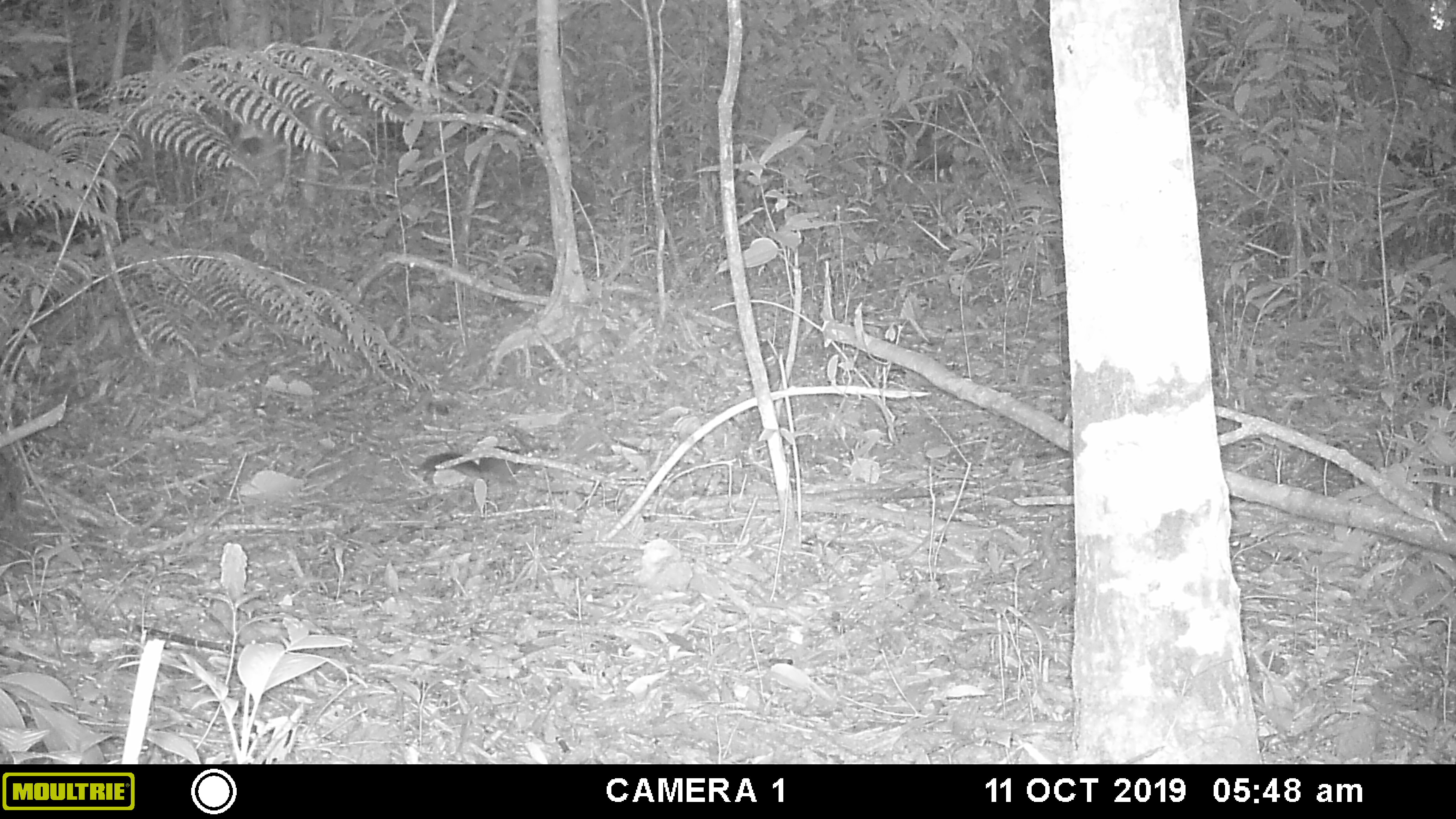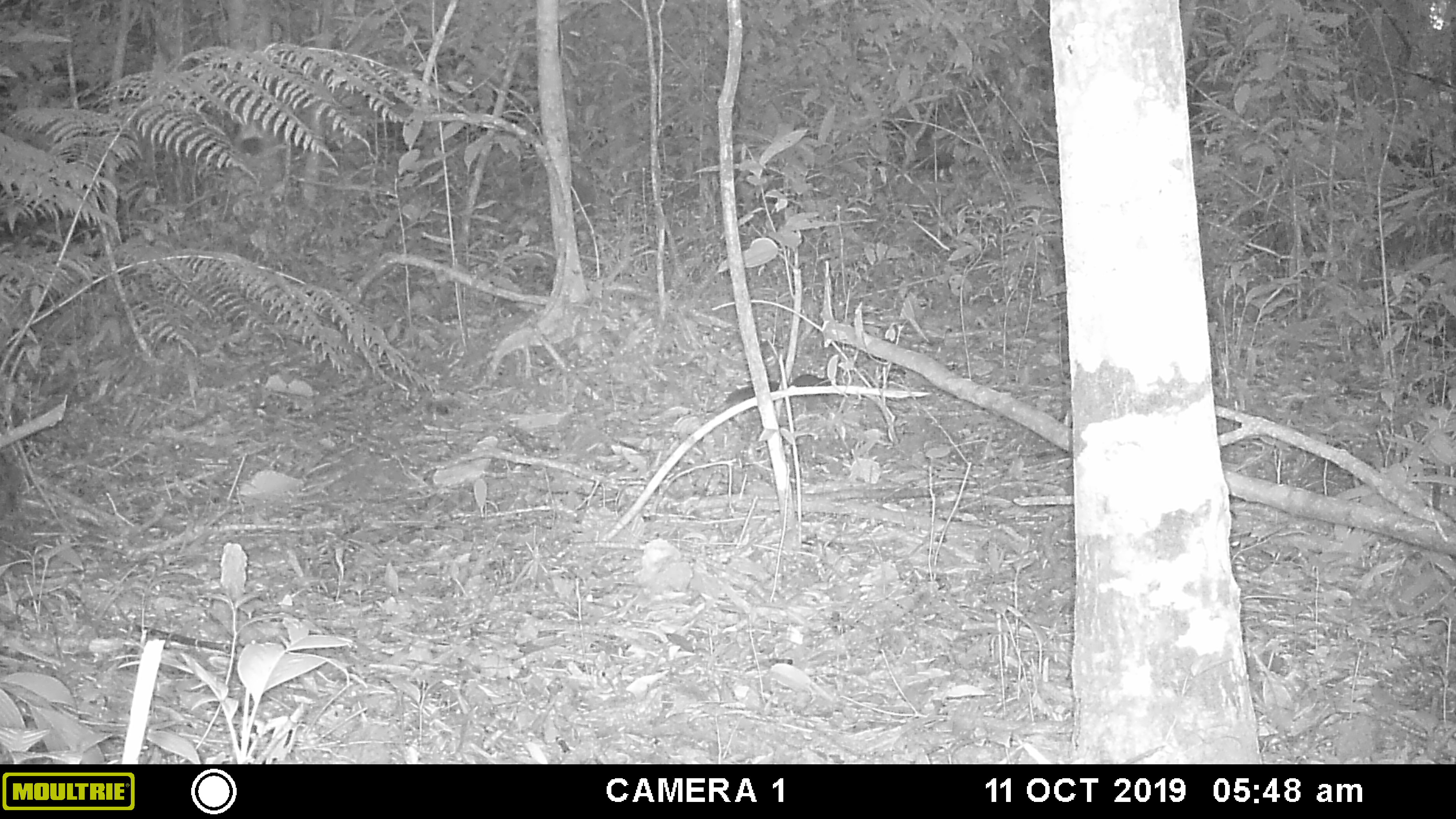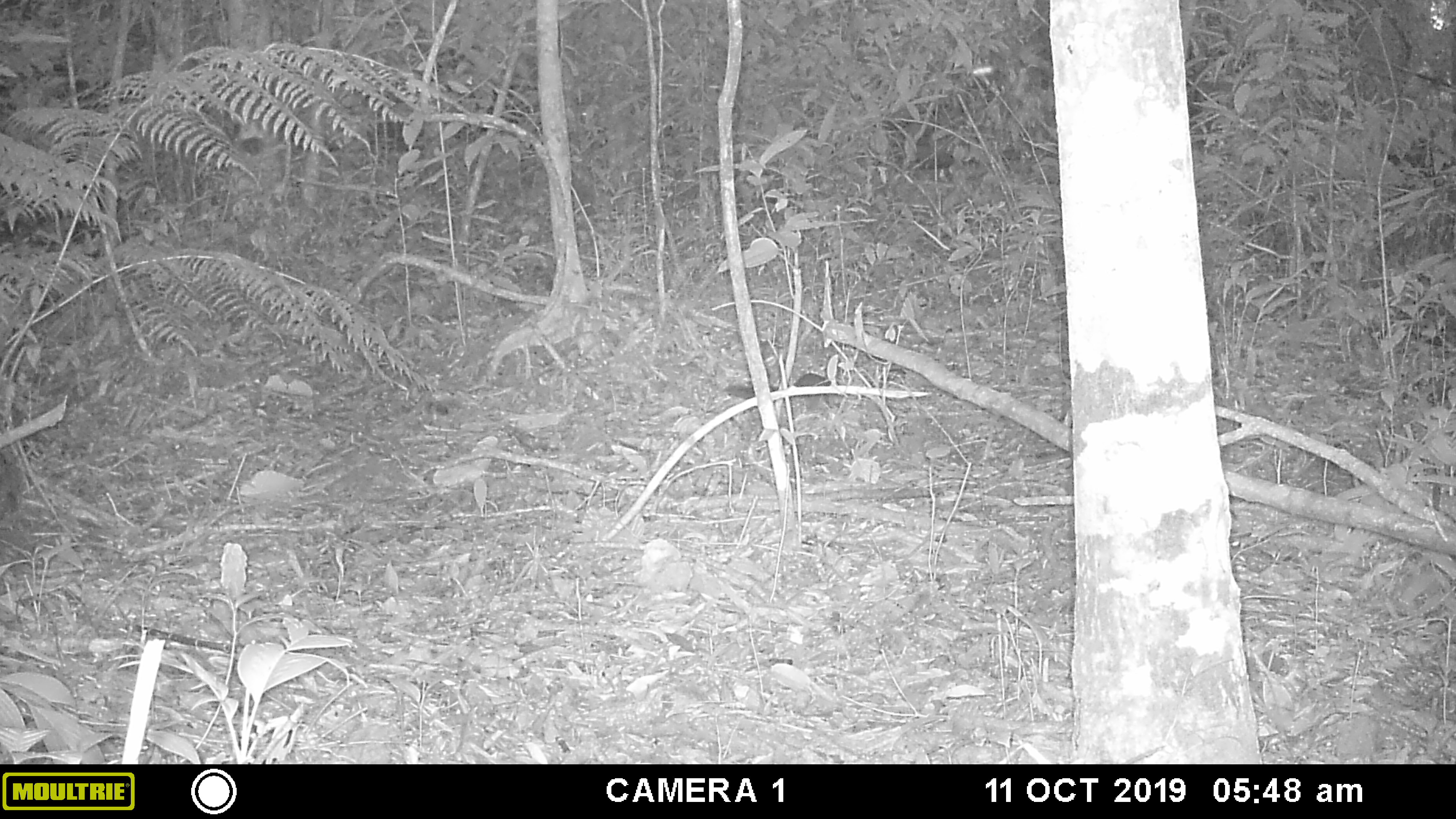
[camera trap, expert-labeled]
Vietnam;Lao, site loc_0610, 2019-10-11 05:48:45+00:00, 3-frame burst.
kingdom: Animalia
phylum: Chordata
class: Mammalia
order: Rodentia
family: Sciuridae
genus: Sciurus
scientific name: Sciurus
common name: squirrel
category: unidentified squirrel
Unidentified squirrel (squirrel) (Sciurus). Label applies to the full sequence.